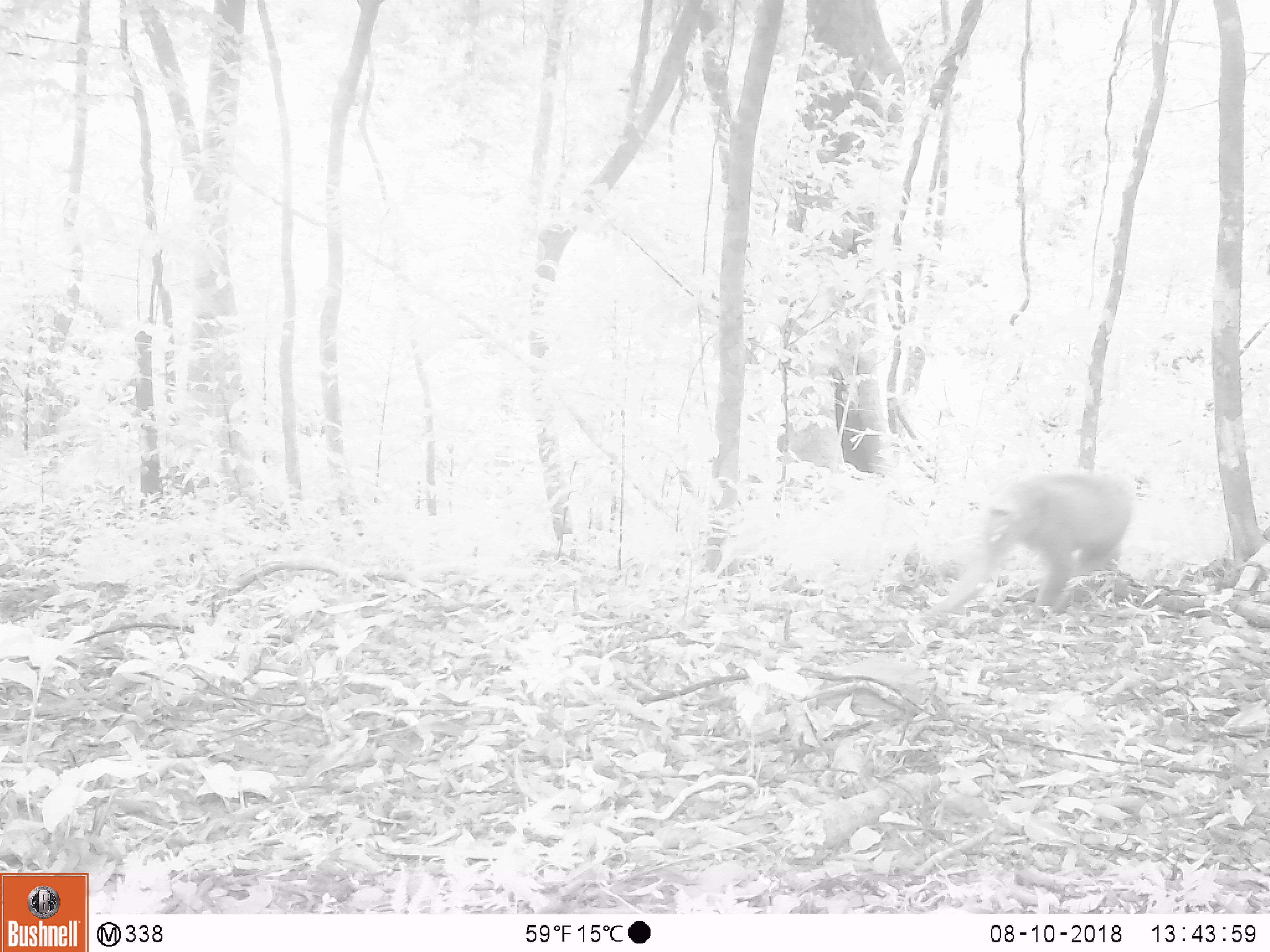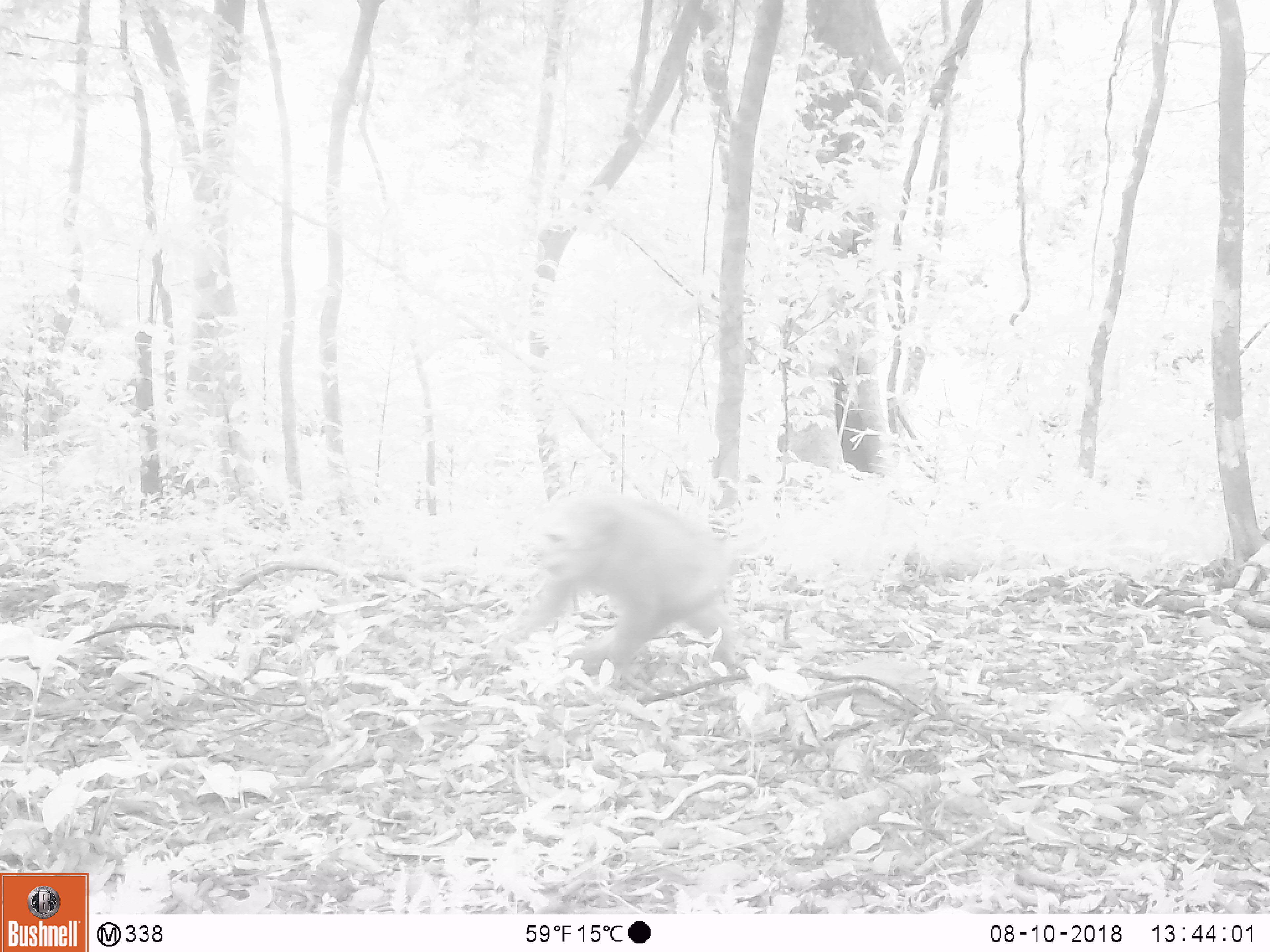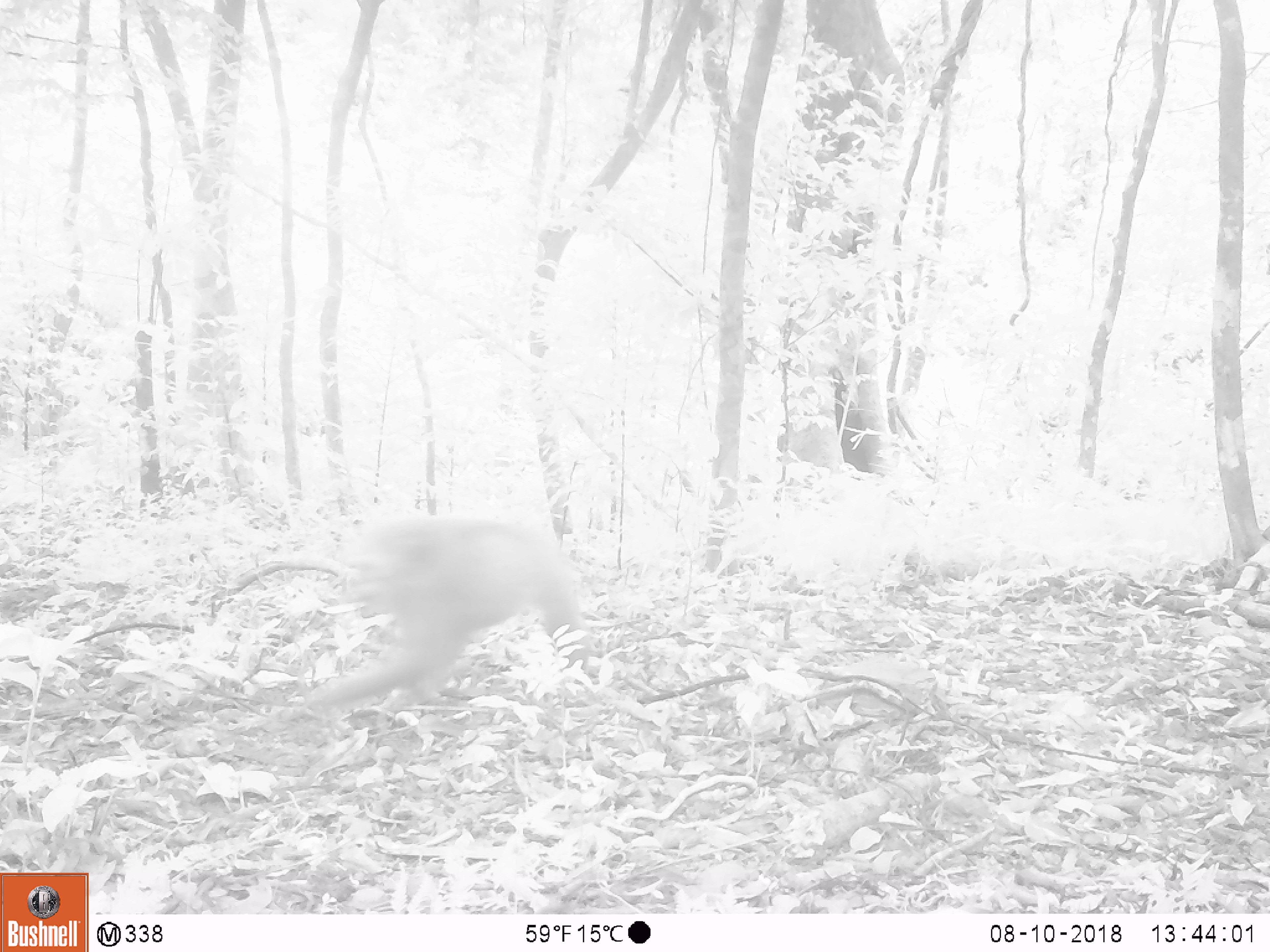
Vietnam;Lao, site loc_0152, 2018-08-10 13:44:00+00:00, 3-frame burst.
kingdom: Animalia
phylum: Chordata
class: Mammalia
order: Primates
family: Cercopithecidae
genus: Macaca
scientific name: Macaca arctoides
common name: stump-tailed macaque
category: stump tailed macaque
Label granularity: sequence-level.